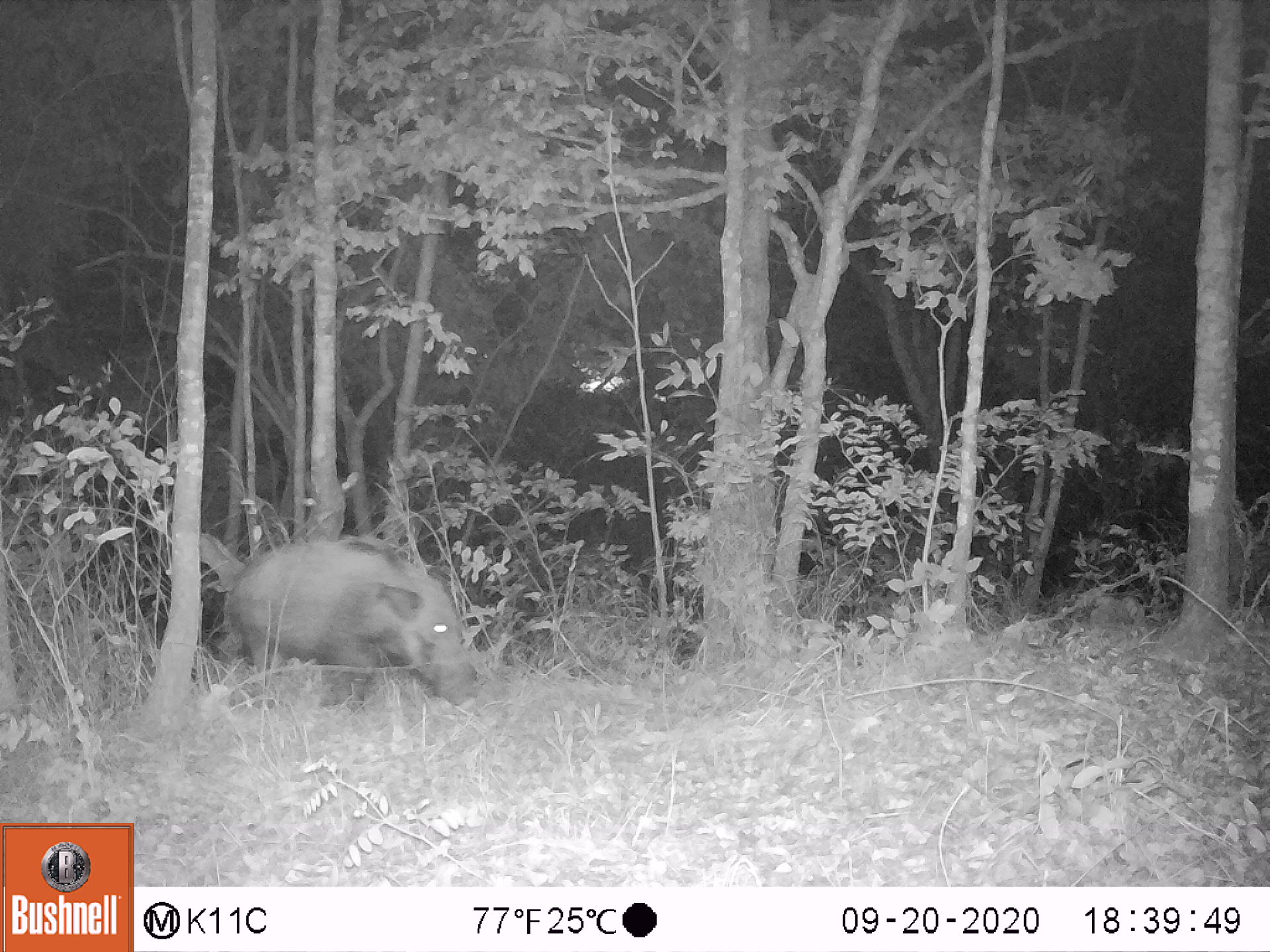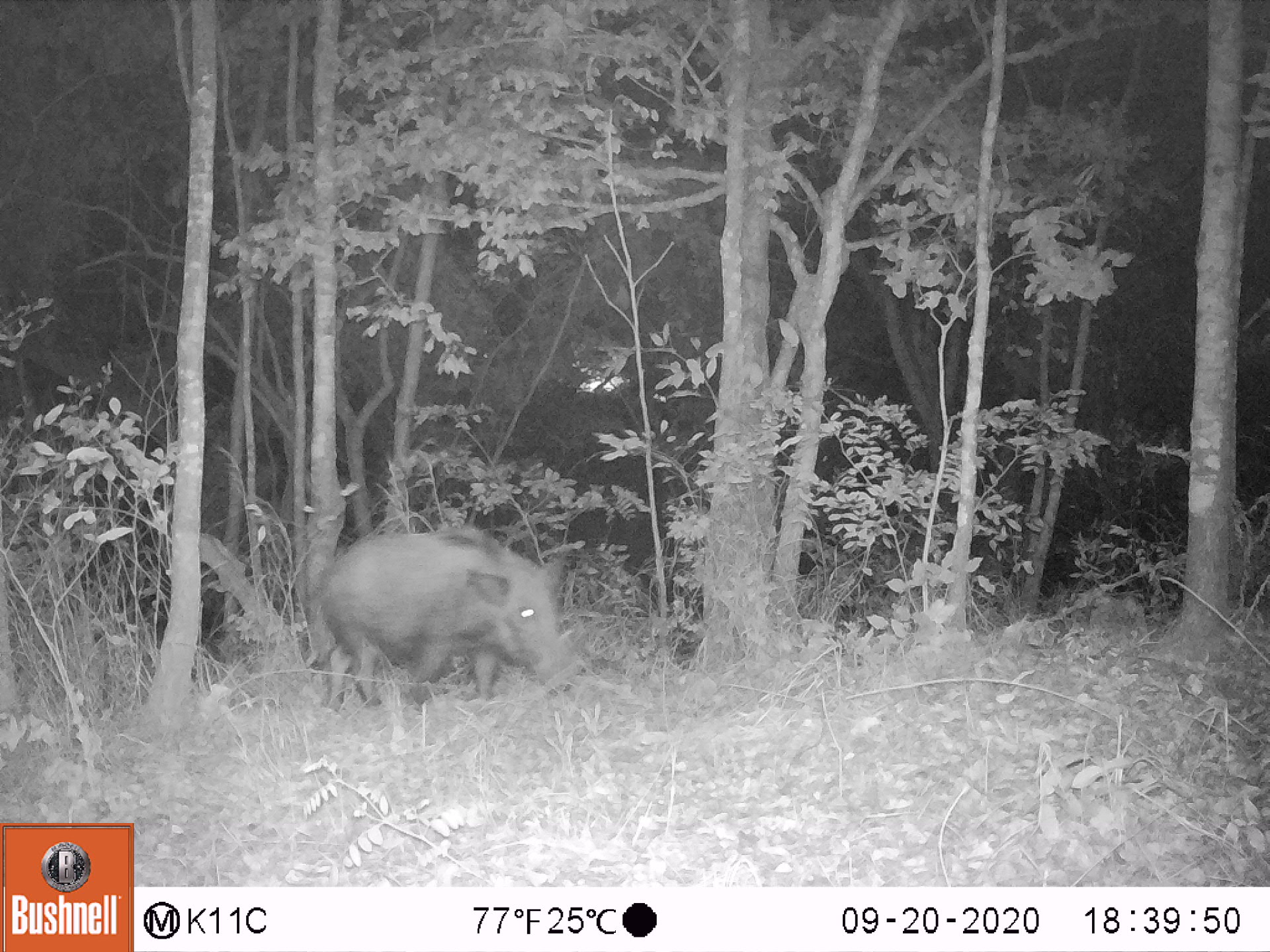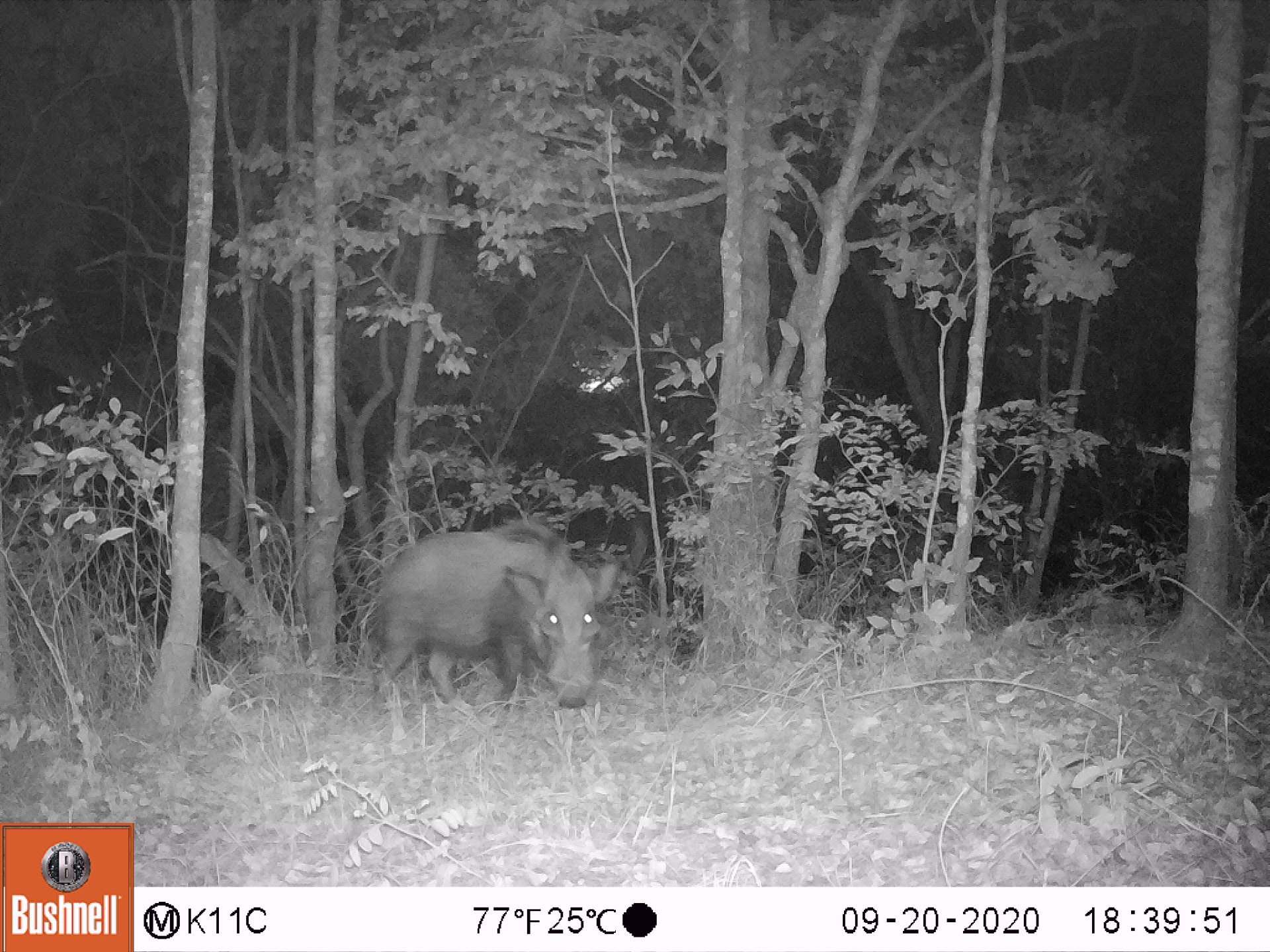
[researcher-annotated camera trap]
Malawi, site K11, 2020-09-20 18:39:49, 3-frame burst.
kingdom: Animalia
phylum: Chordata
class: Mammalia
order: Artiodactyla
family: Suidae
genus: Potamochoerus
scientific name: Potamochoerus larvatus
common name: bushpig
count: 1